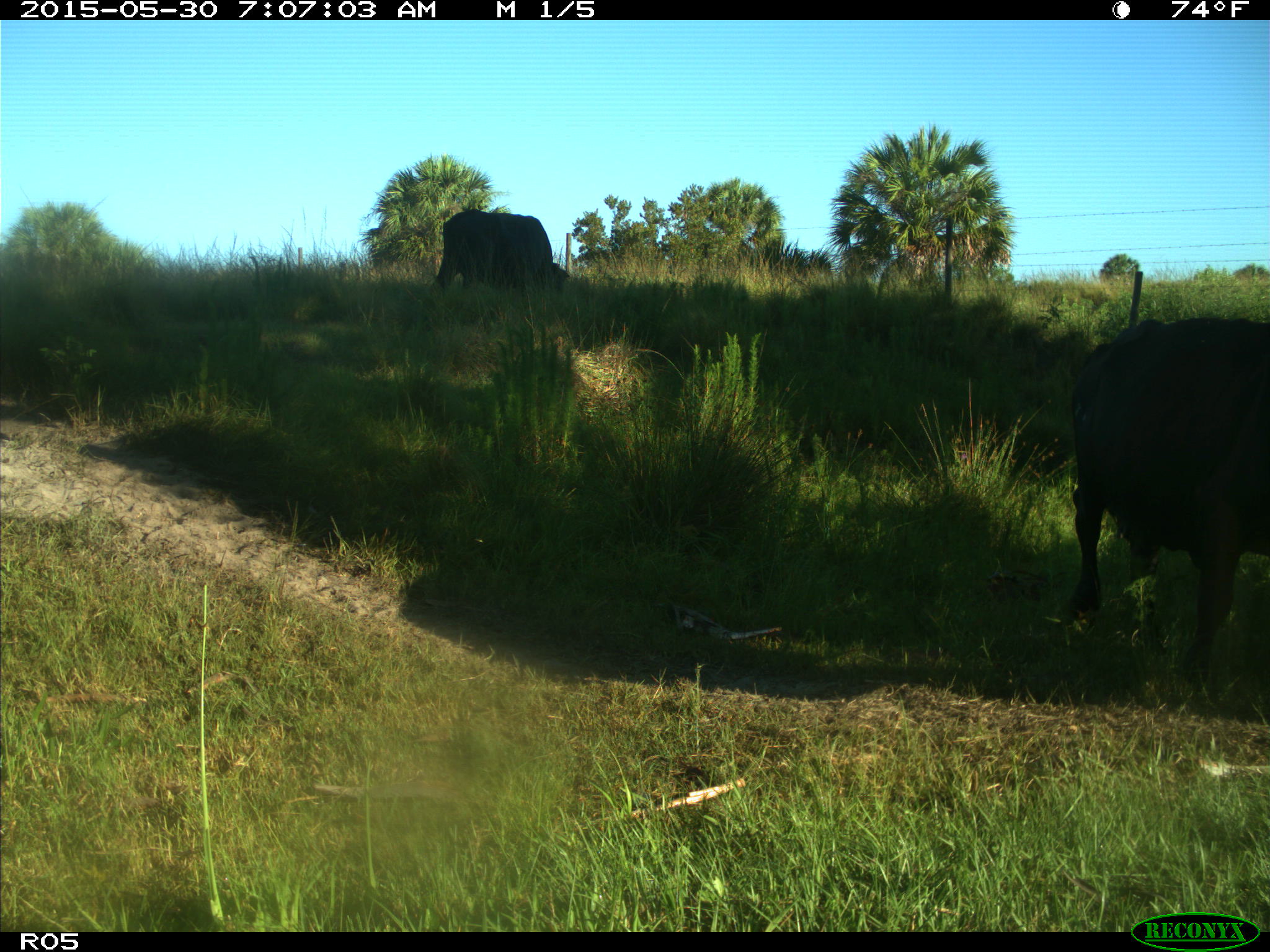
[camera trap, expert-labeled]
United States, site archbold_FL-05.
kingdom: Animalia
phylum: Chordata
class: Mammalia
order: Artiodactyla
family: Bovidae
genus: Bos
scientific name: Bos taurus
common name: domestic cow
Bos taurus (domestic cow).